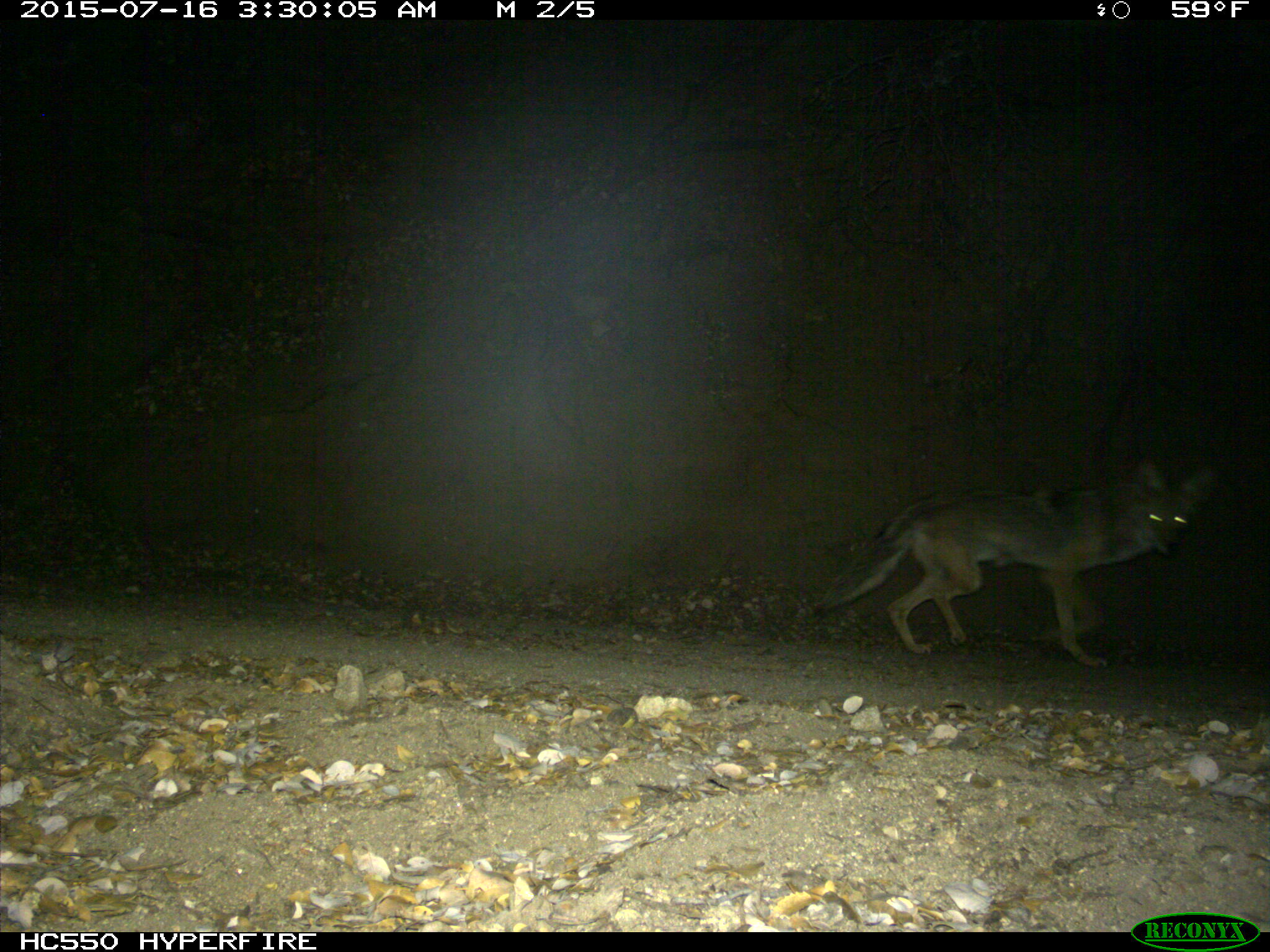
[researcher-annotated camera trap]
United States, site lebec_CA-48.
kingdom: Animalia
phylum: Chordata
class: Mammalia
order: Carnivora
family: Canidae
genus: Canis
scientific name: Canis latrans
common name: coyote